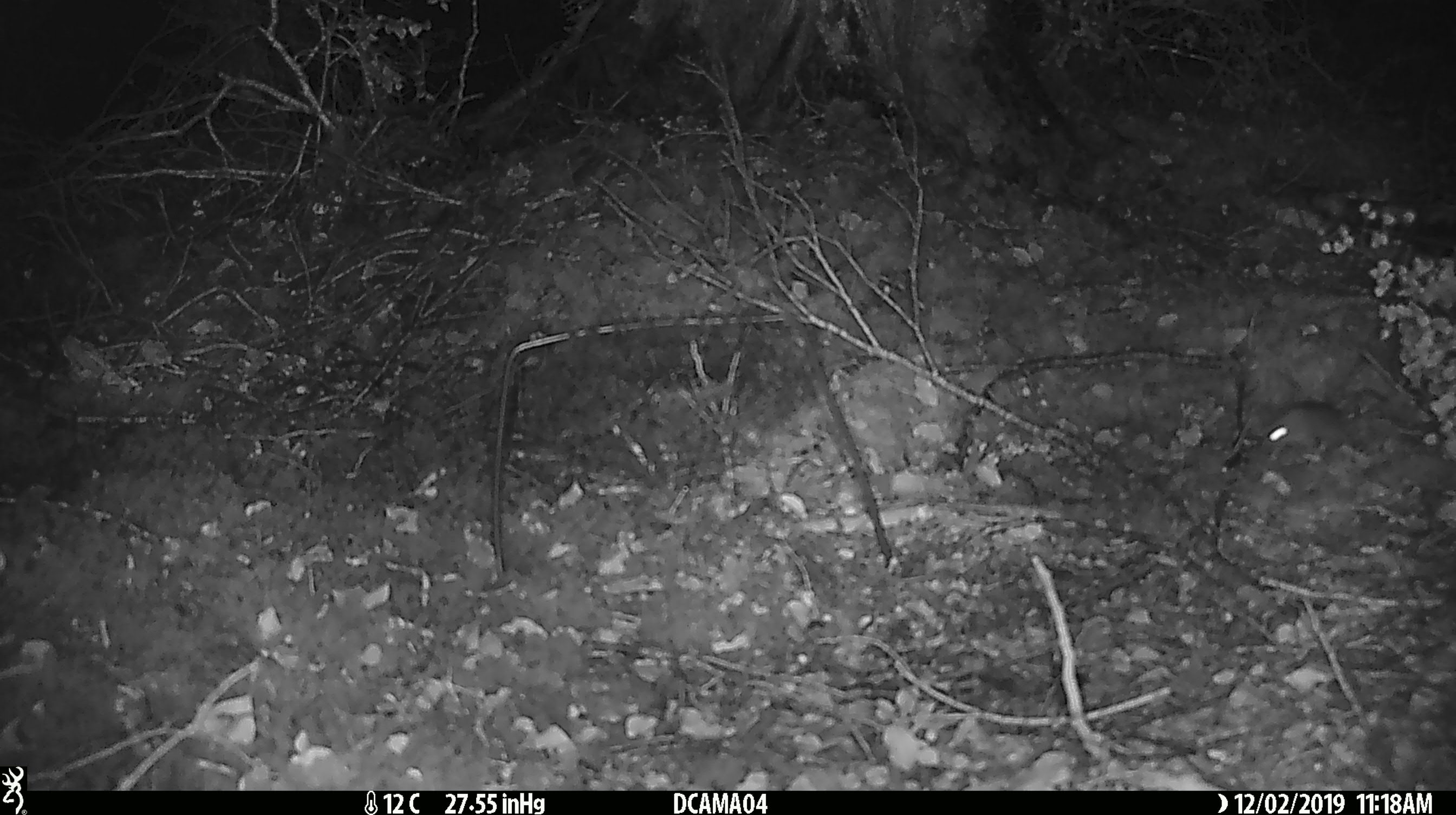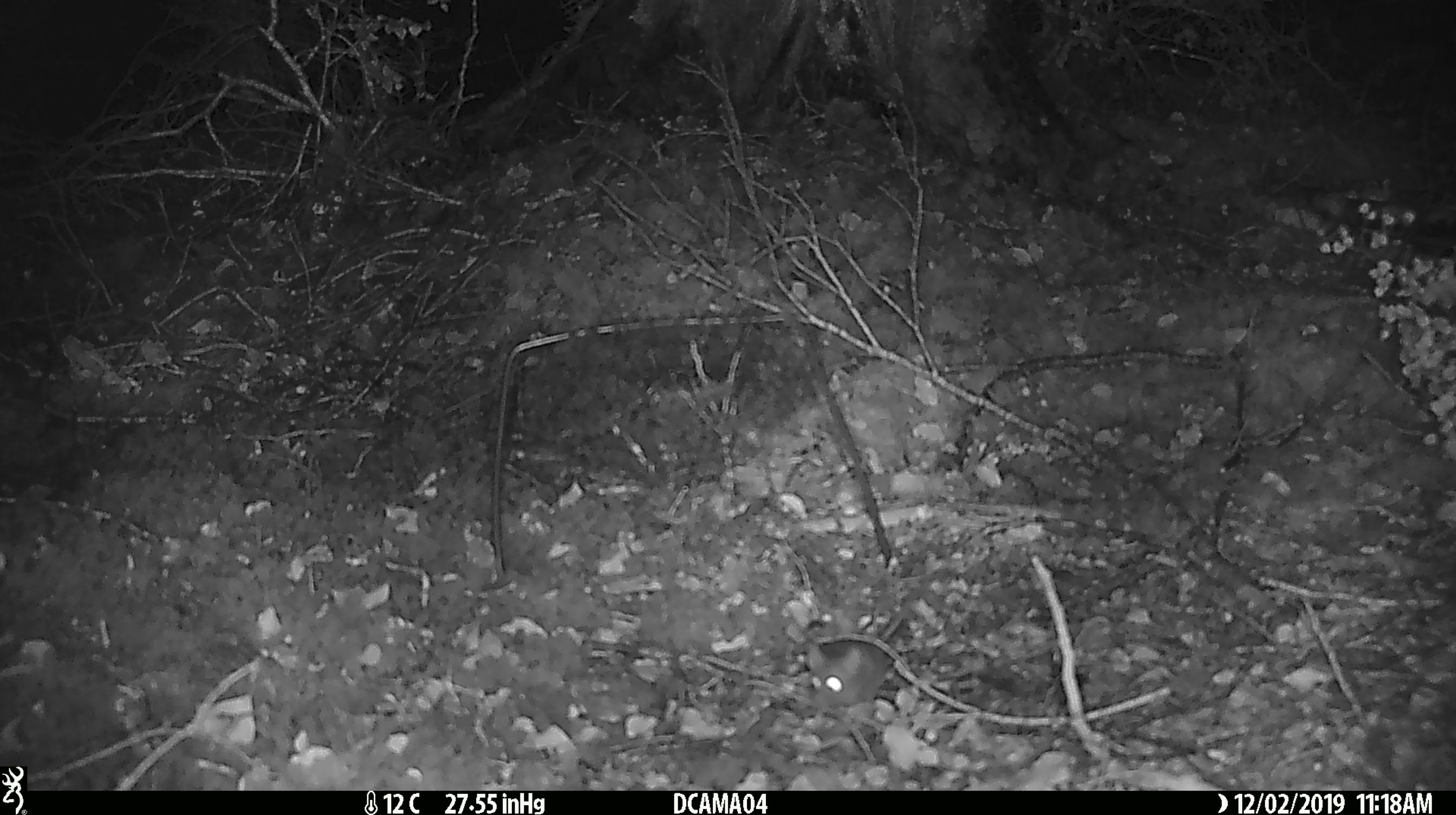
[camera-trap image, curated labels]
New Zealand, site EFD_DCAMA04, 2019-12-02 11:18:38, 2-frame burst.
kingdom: Animalia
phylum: Chordata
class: Mammalia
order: Rodentia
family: Muridae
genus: Mus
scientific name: Mus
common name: mouse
Mouse (Mus).